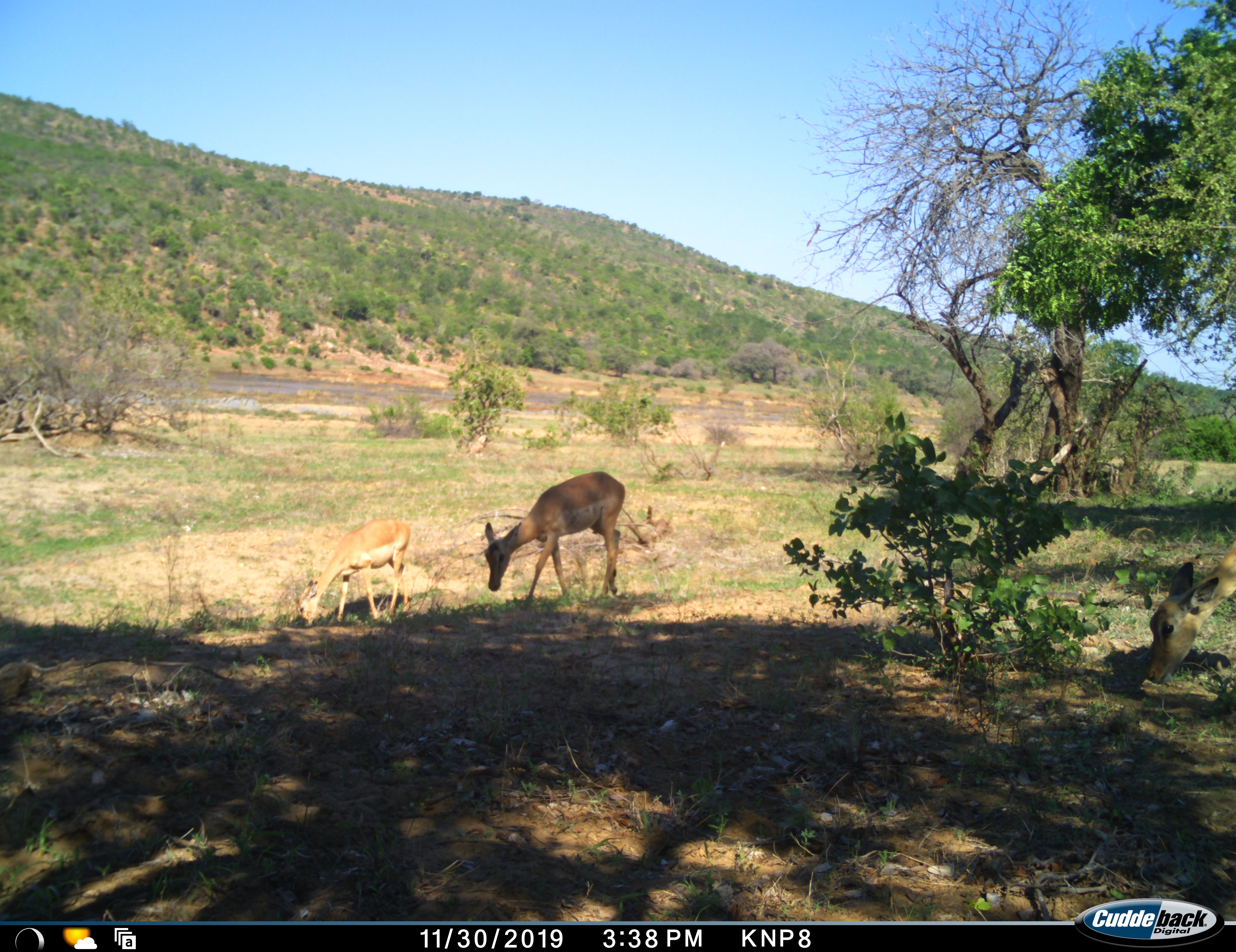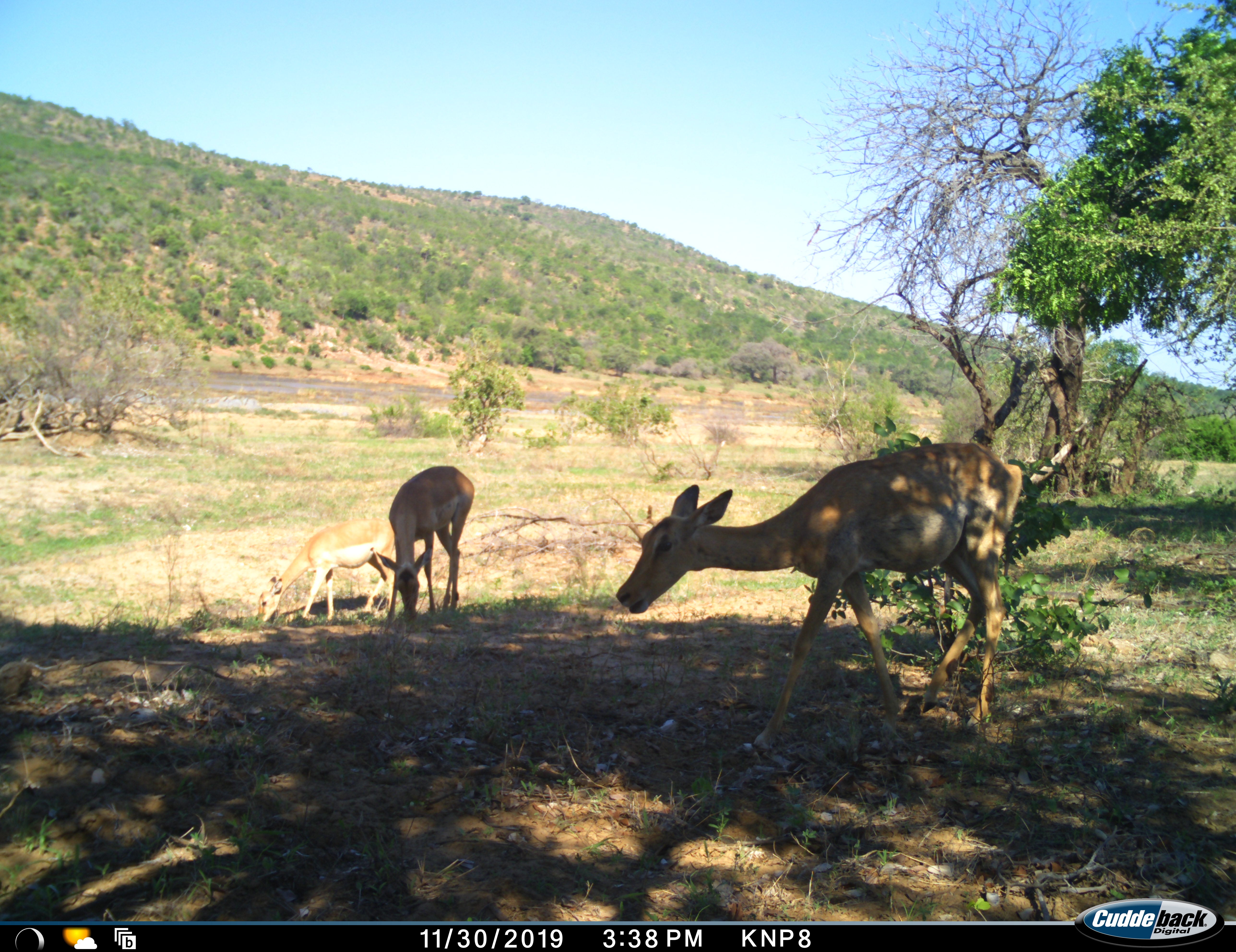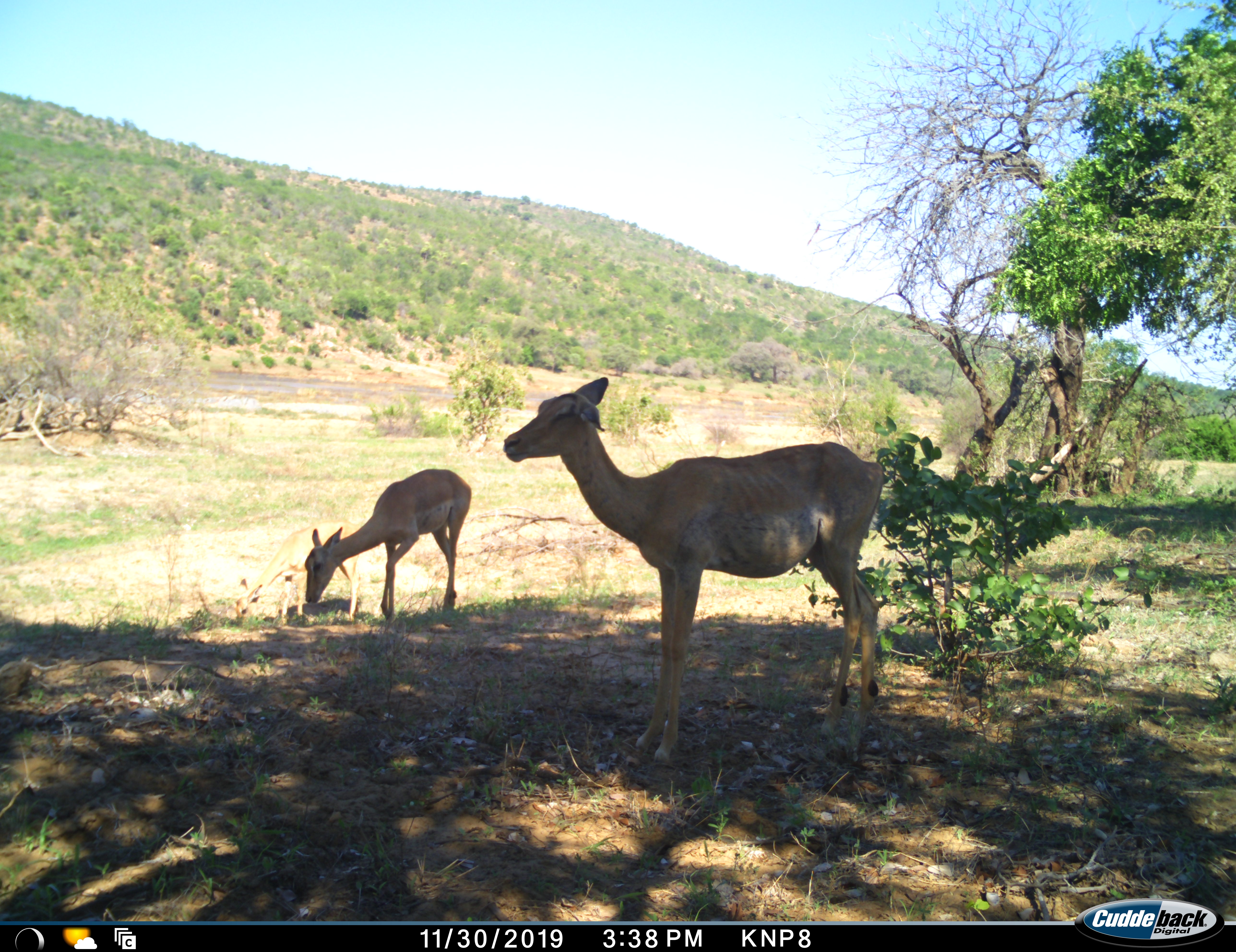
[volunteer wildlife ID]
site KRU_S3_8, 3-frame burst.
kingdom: Animalia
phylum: Chordata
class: Mammalia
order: Artiodactyla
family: Bovidae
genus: Aepyceros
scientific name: Aepyceros melampus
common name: impala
Impala (Aepyceros melampus), count 3. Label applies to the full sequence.